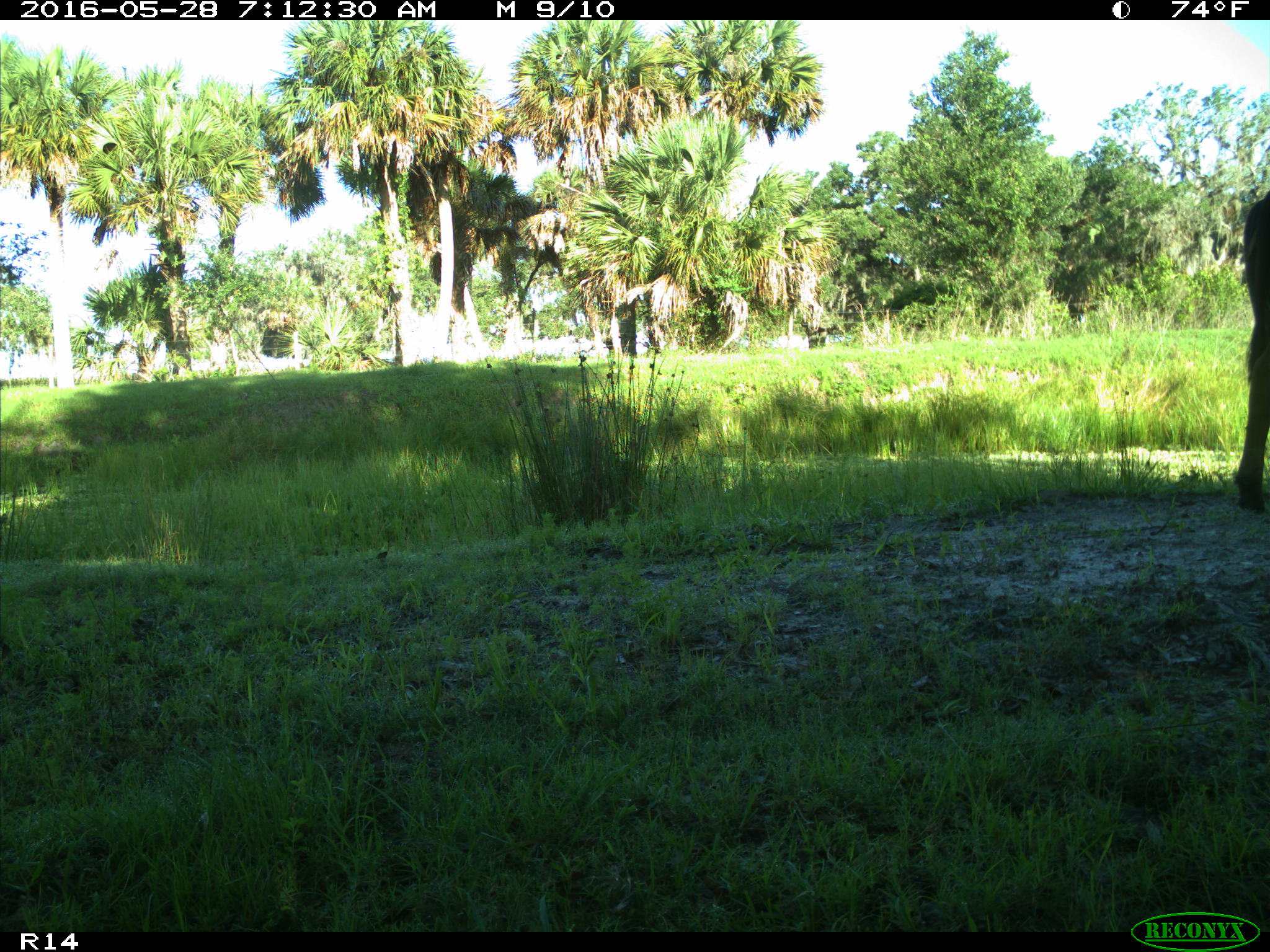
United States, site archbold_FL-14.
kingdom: Animalia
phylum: Chordata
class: Mammalia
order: Artiodactyla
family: Bovidae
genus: Bos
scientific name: Bos taurus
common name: domestic cow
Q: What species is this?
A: Bos taurus (domestic cow).